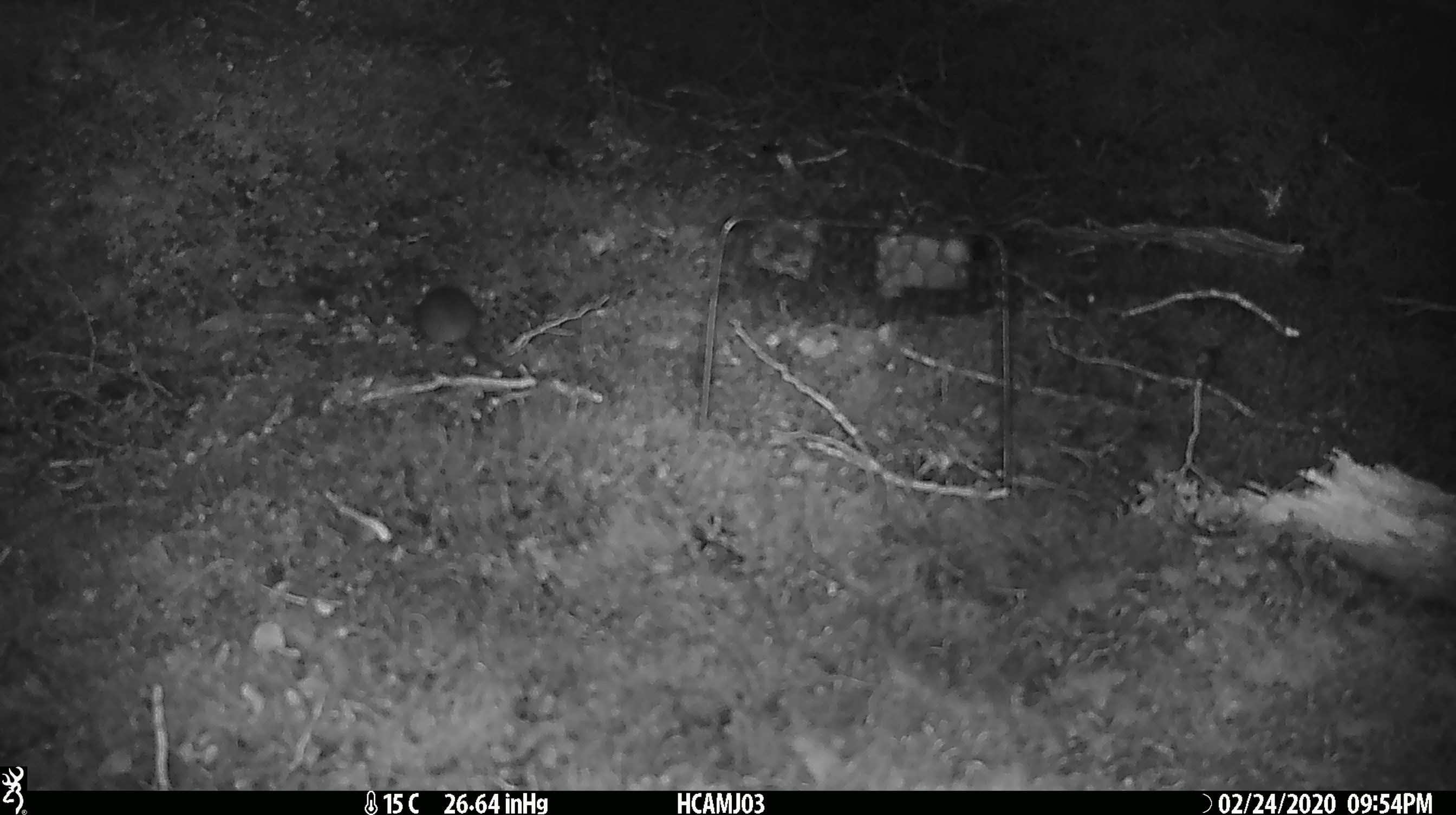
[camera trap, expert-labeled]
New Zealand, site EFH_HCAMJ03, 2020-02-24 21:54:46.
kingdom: Animalia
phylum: Chordata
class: Mammalia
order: Rodentia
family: Muridae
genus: Mus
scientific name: Mus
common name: mouse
Mouse (Mus).